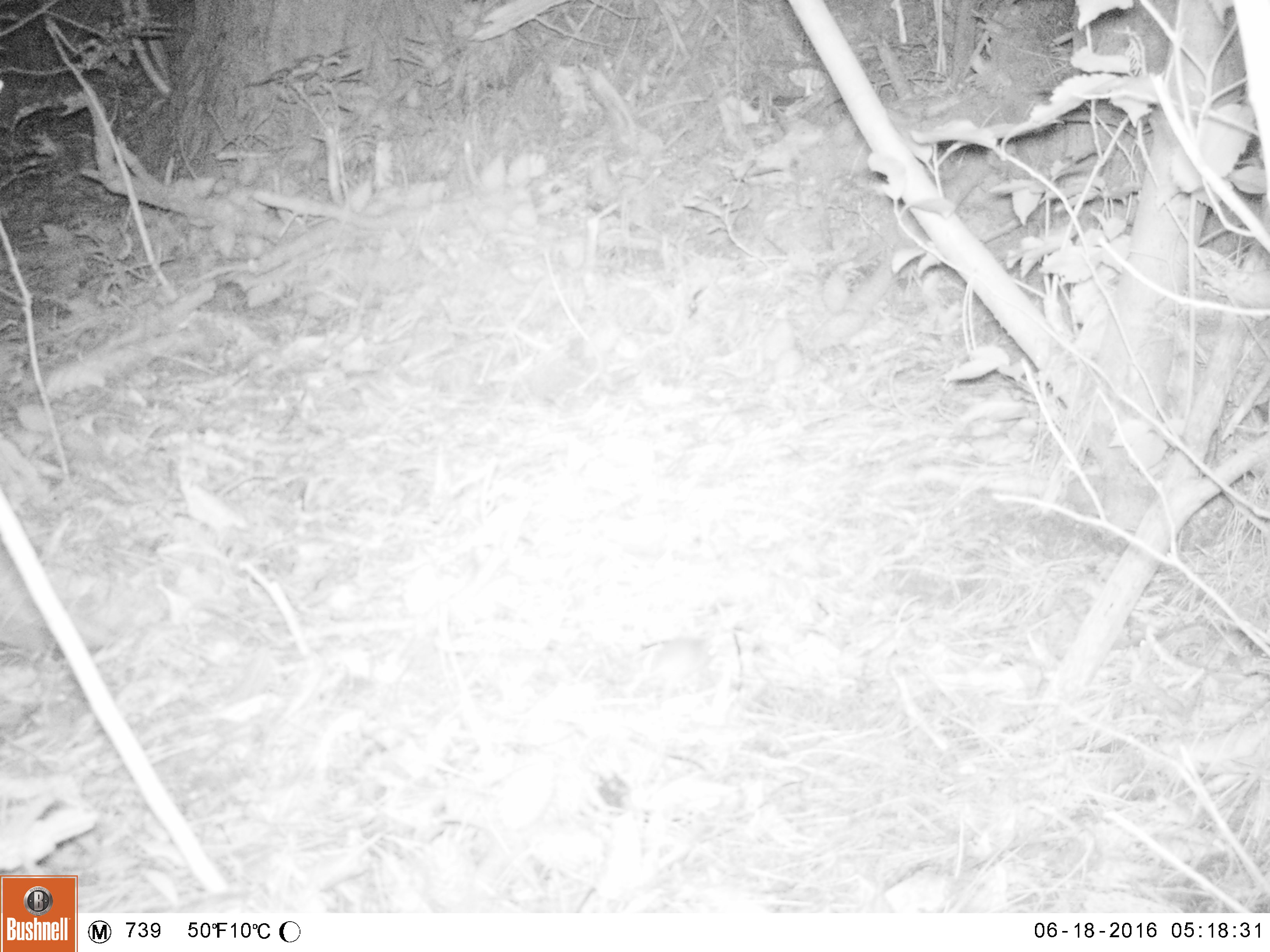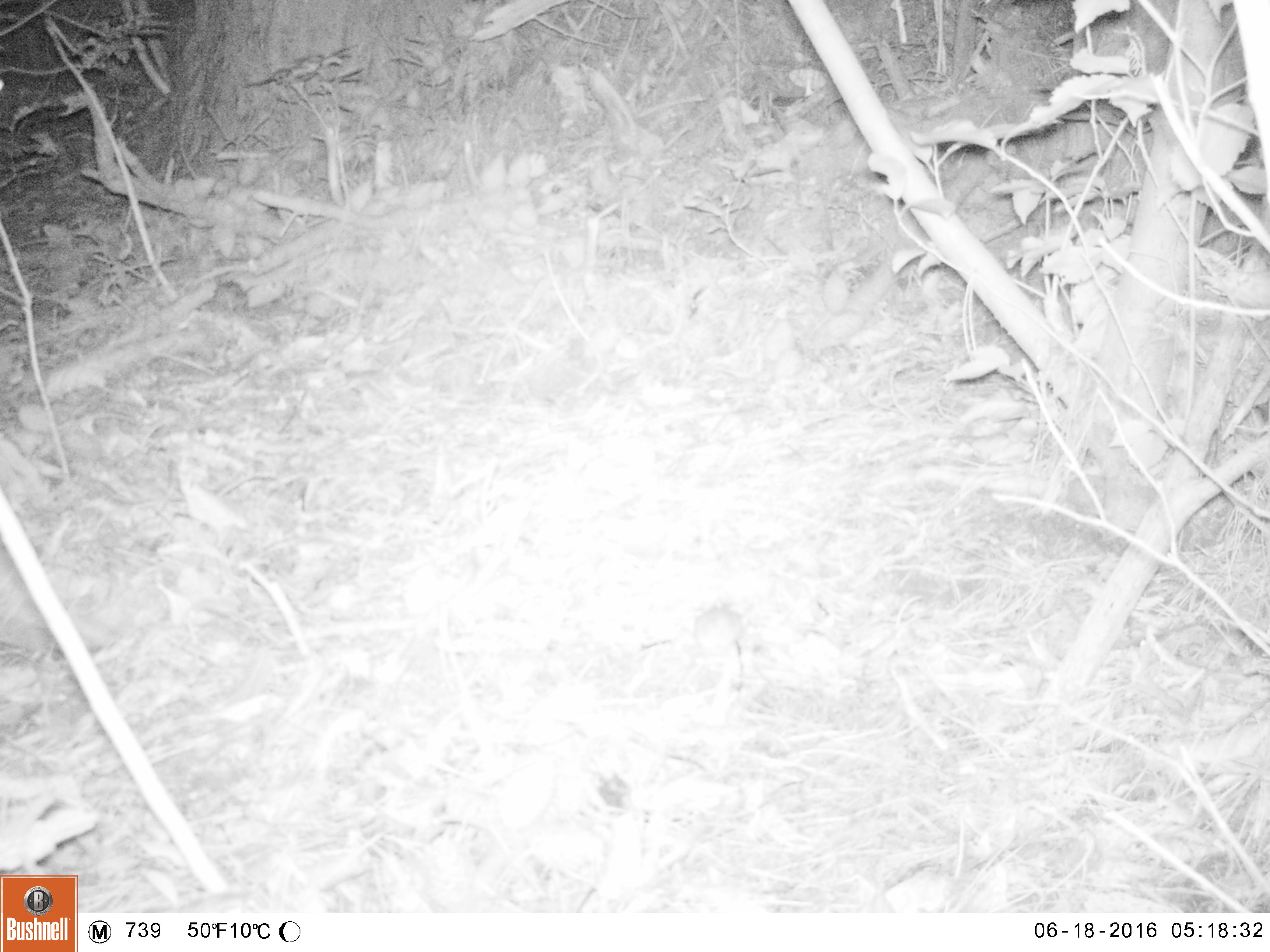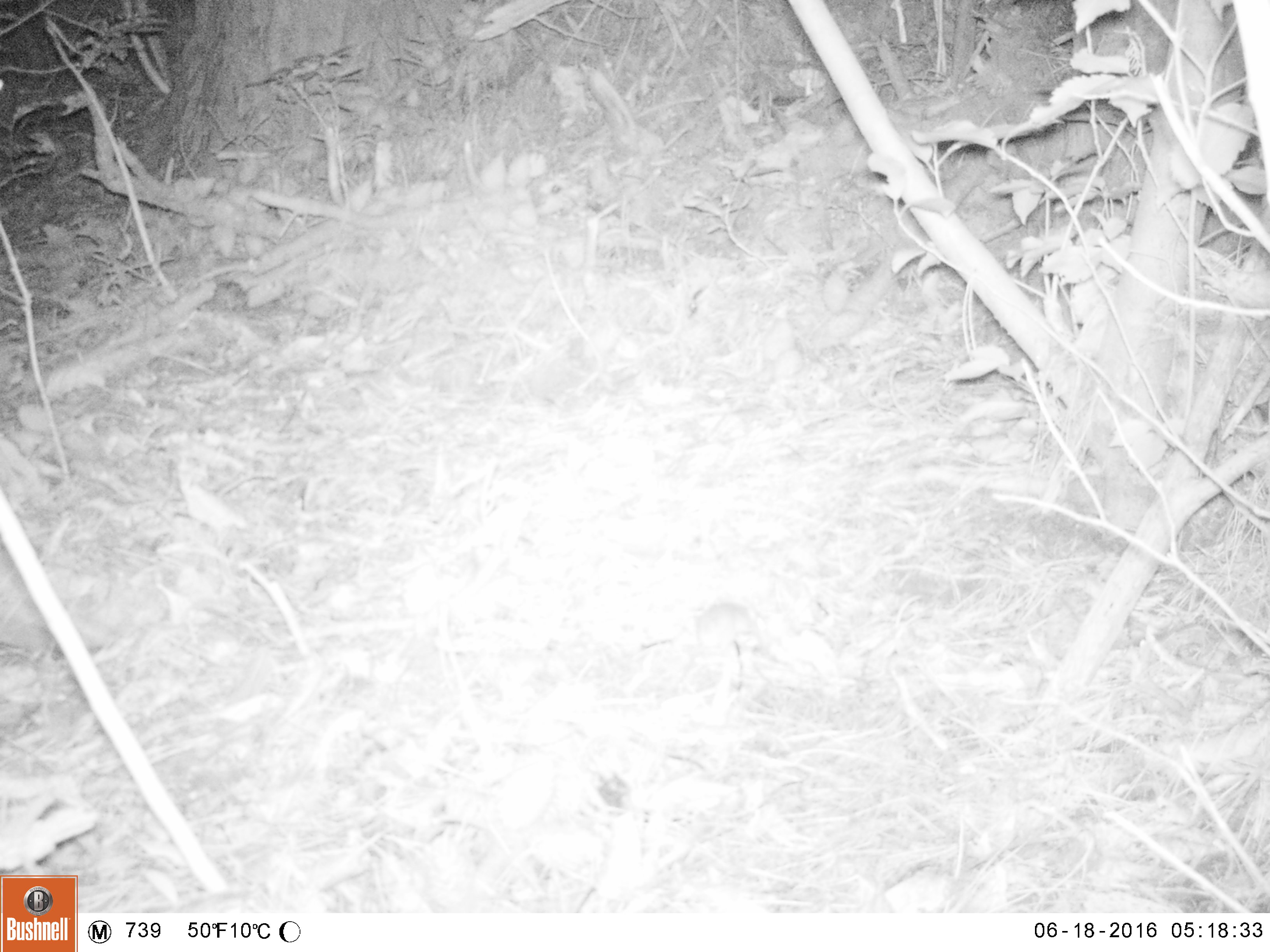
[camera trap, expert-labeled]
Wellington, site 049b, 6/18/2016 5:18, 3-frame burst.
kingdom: Animalia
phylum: Chordata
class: Mammalia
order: Rodentia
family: Muridae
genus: Mus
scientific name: Mus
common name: mouse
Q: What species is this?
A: Mouse (Mus).